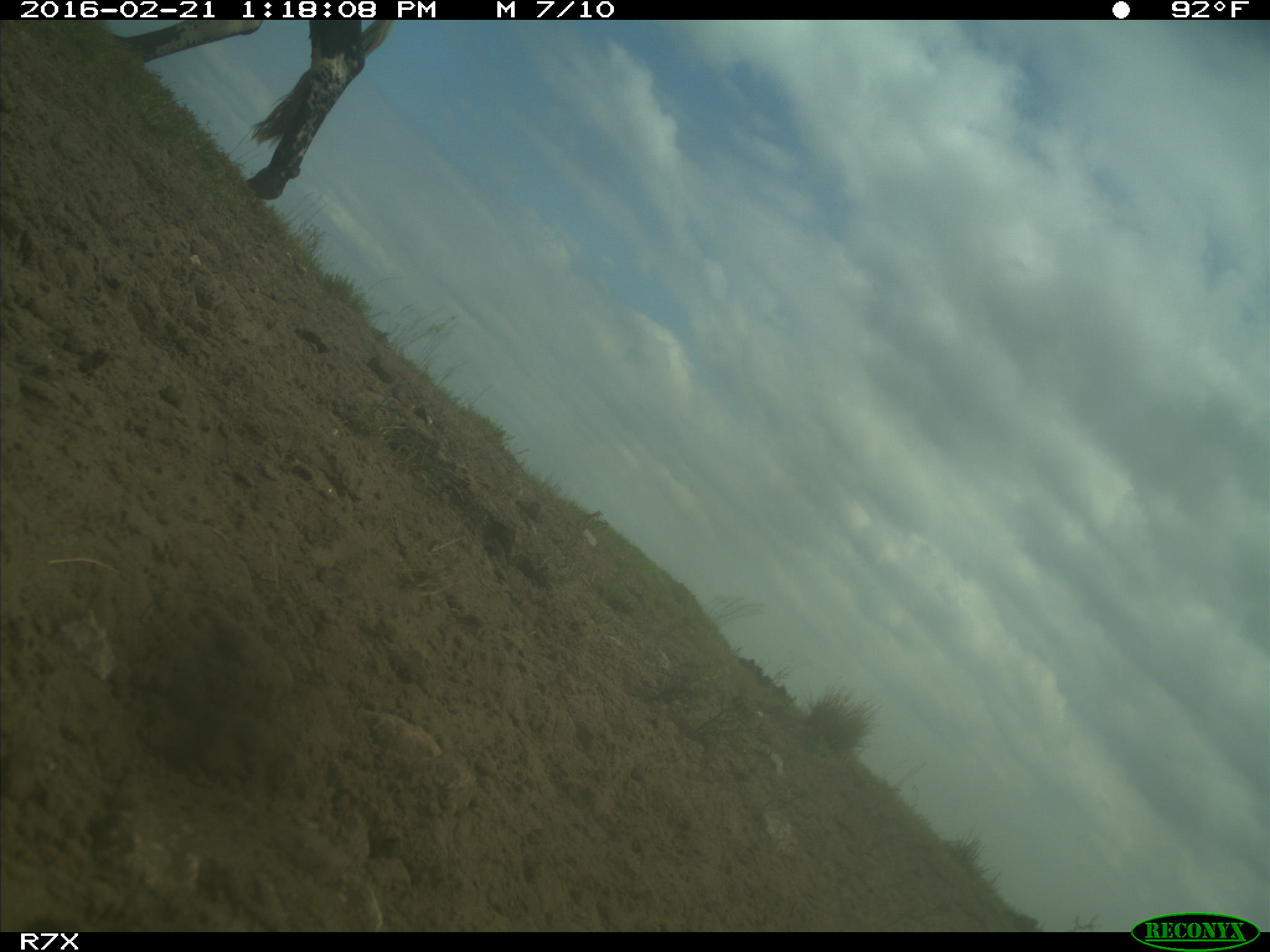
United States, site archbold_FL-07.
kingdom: Animalia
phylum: Chordata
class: Mammalia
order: Artiodactyla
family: Bovidae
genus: Bos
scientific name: Bos taurus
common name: domestic cow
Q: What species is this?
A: Bos taurus (domestic cow).